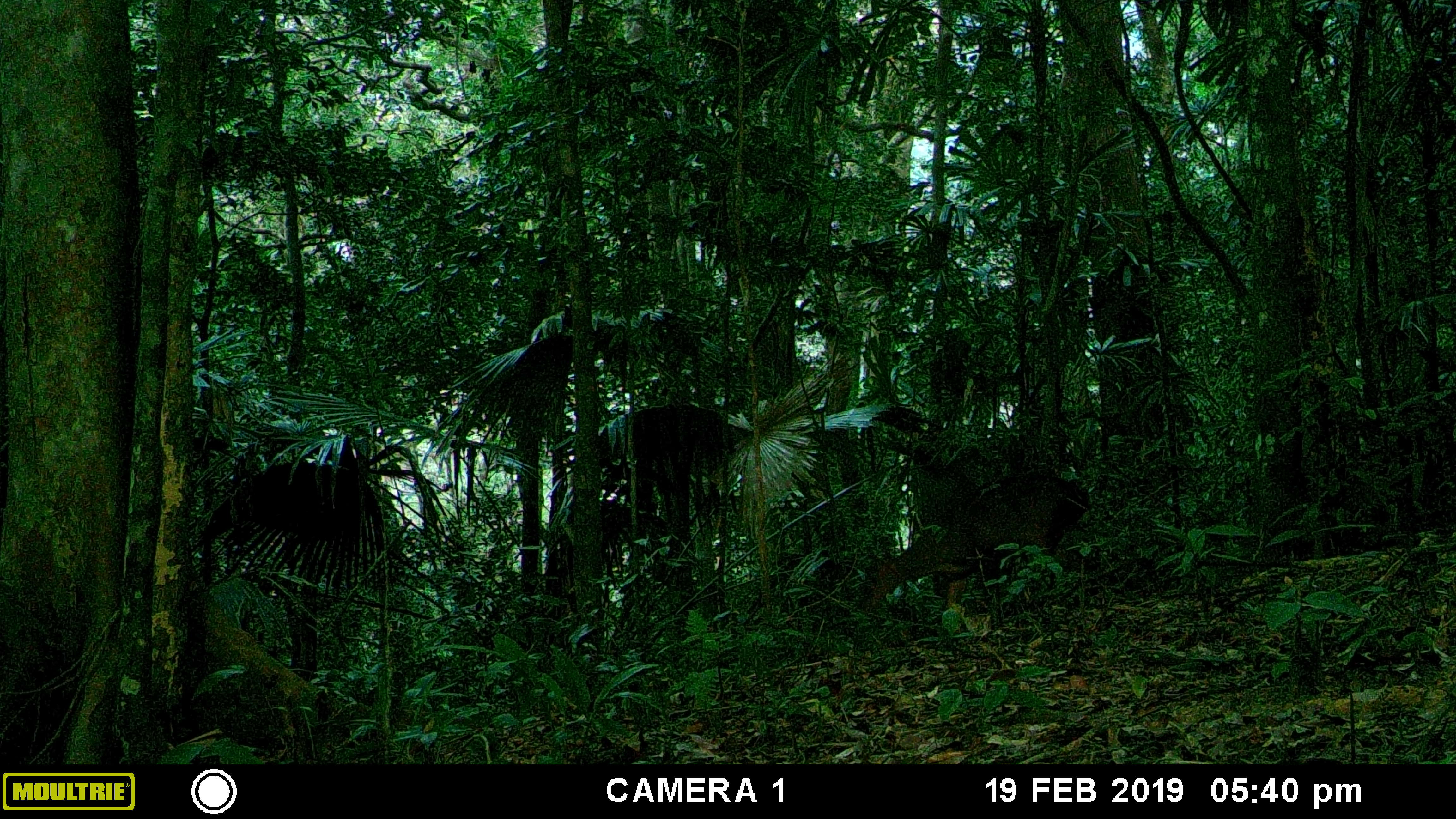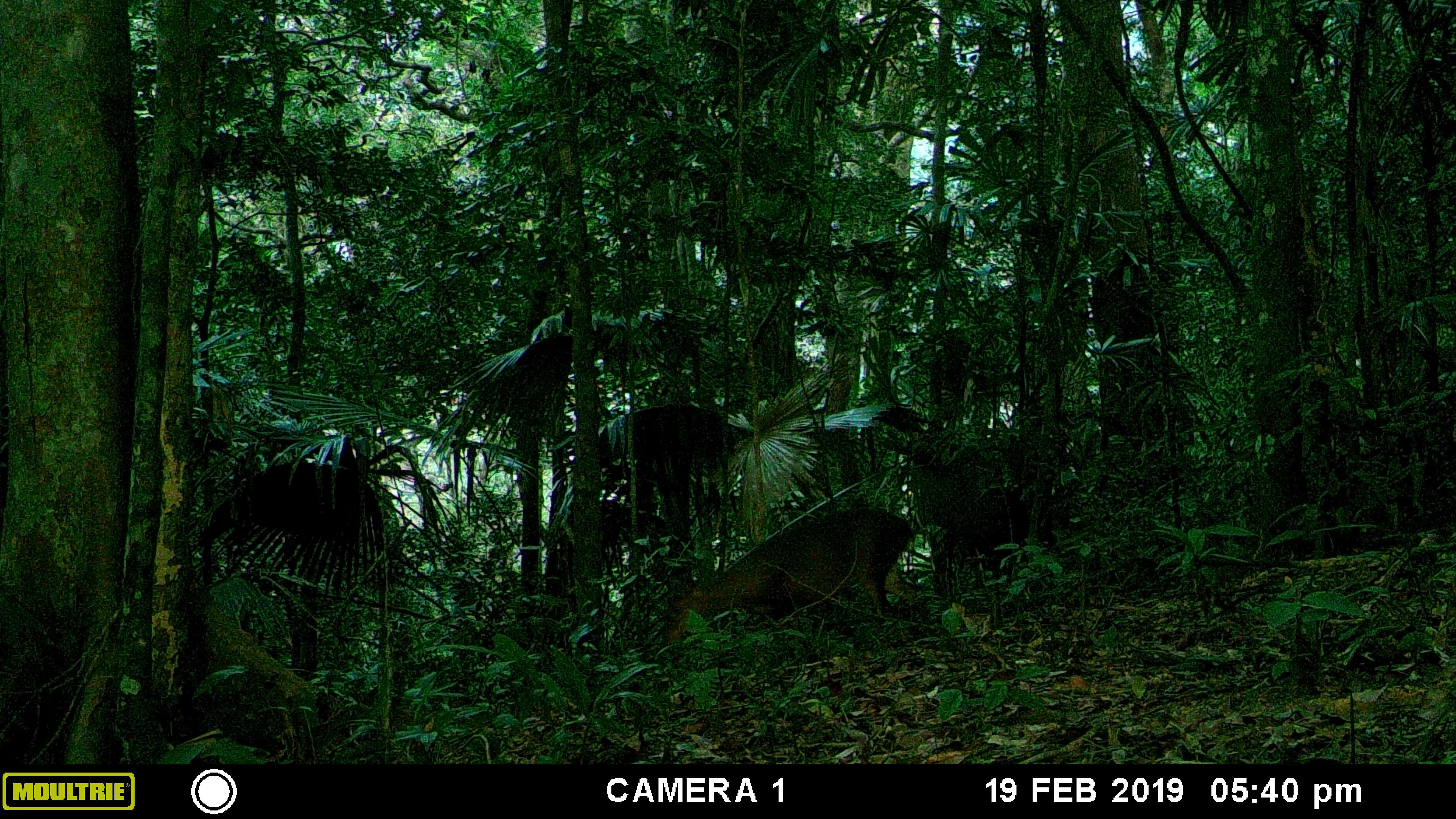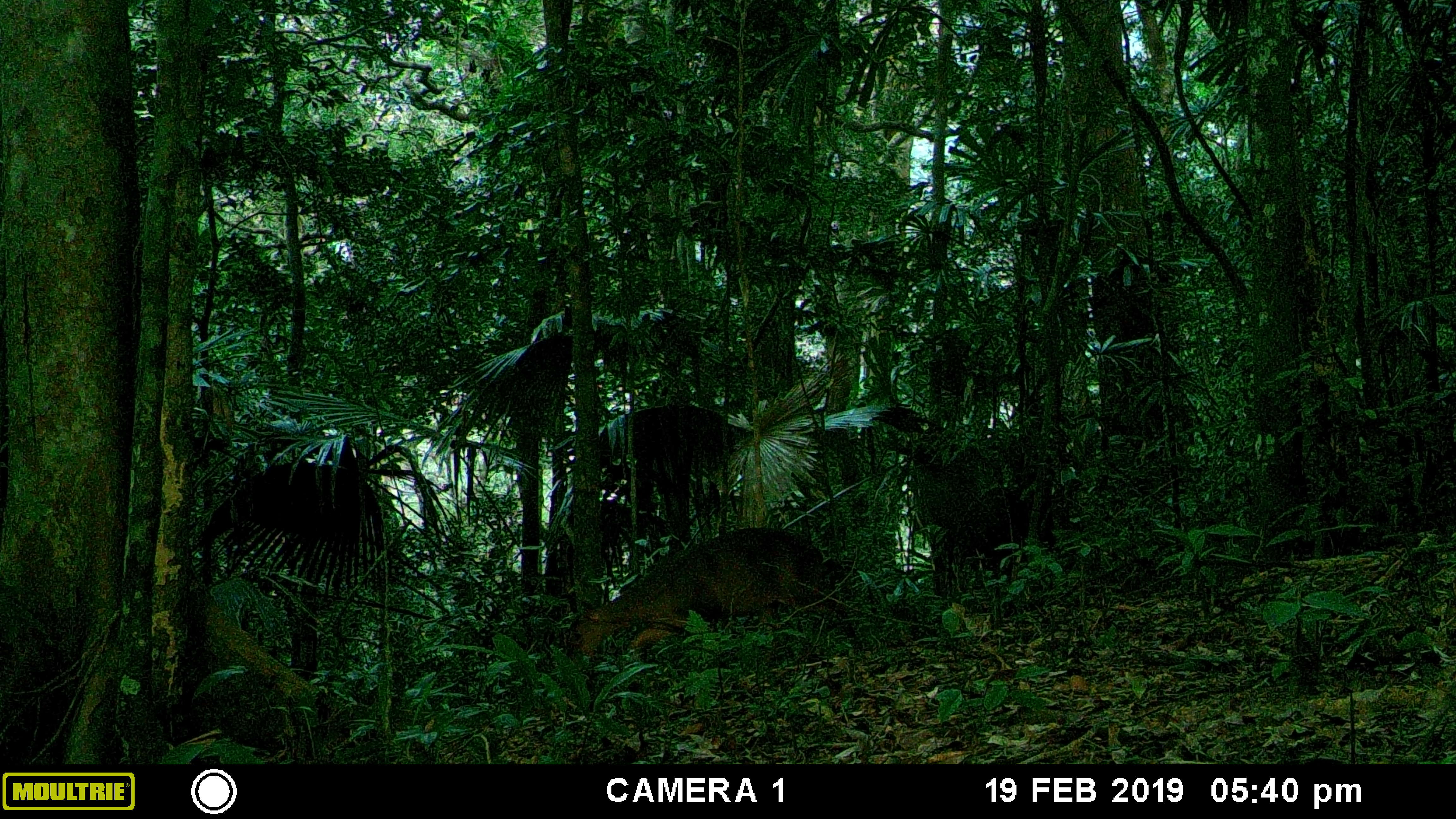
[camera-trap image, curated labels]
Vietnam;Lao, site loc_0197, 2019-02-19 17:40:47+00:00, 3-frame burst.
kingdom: Animalia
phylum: Chordata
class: Mammalia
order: Artiodactyla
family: Cervidae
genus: Muntiacus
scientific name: Muntiacus vuquangensis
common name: large-antlered muntjac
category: large antlered muntjac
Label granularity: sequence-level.